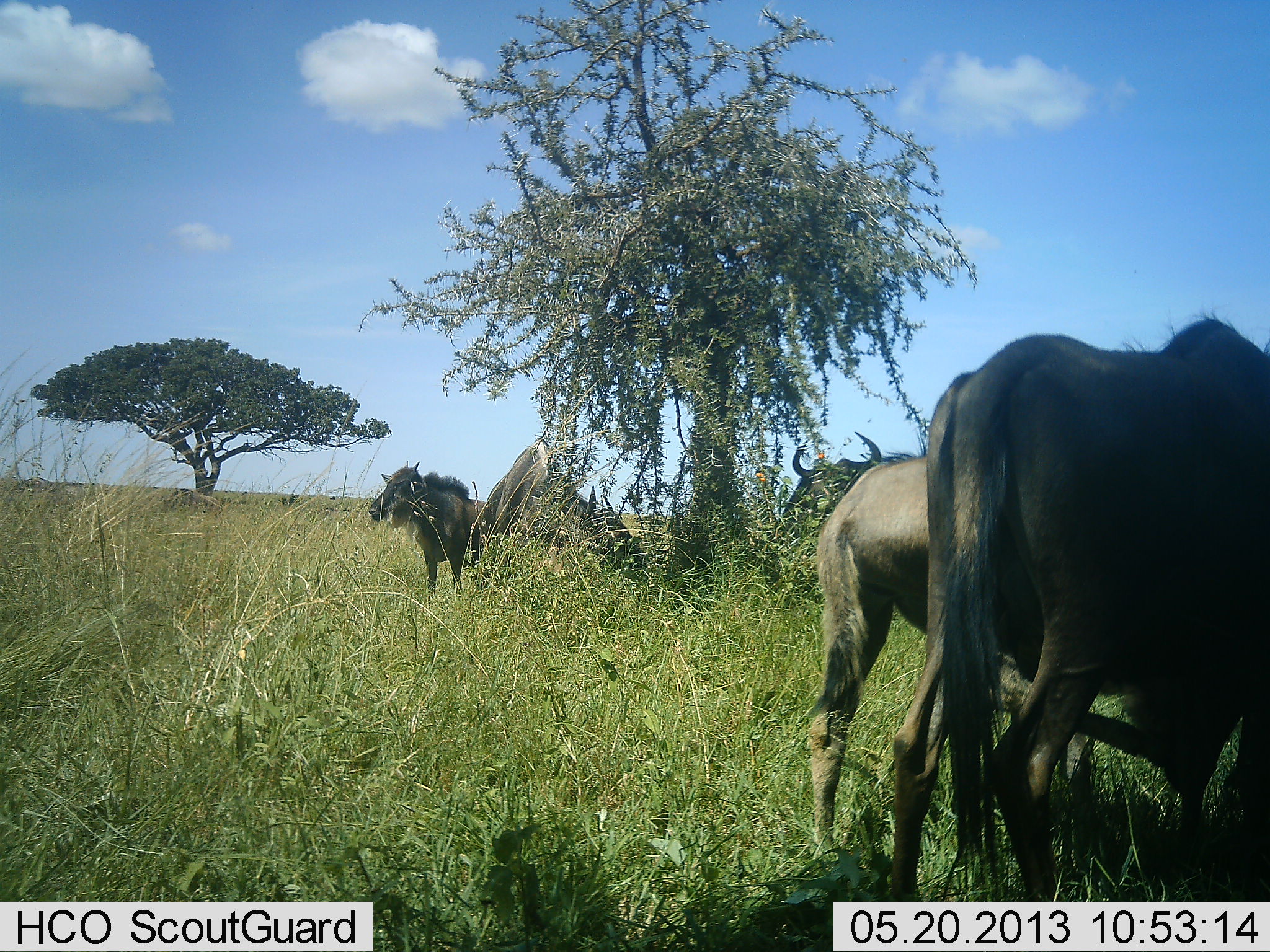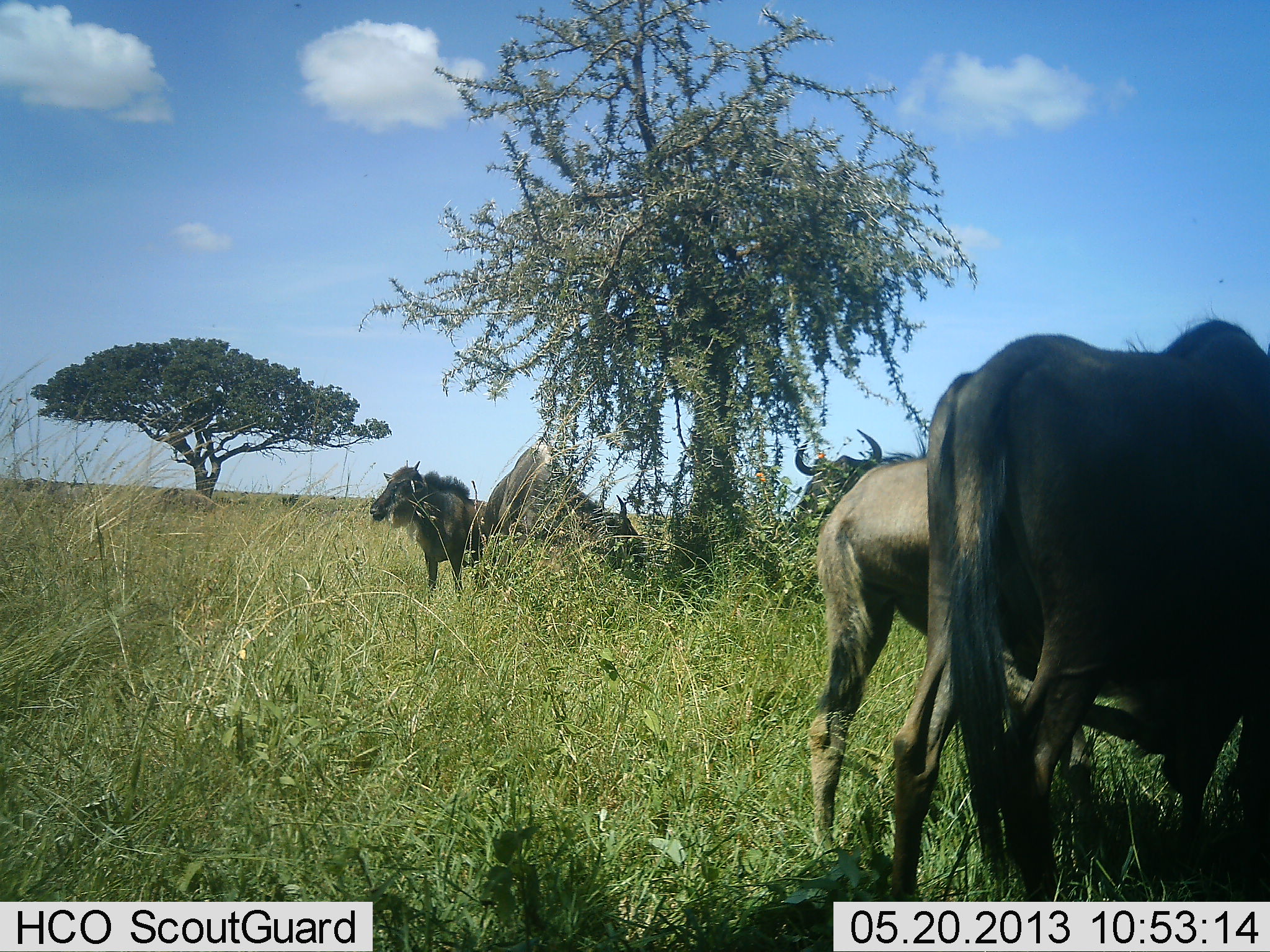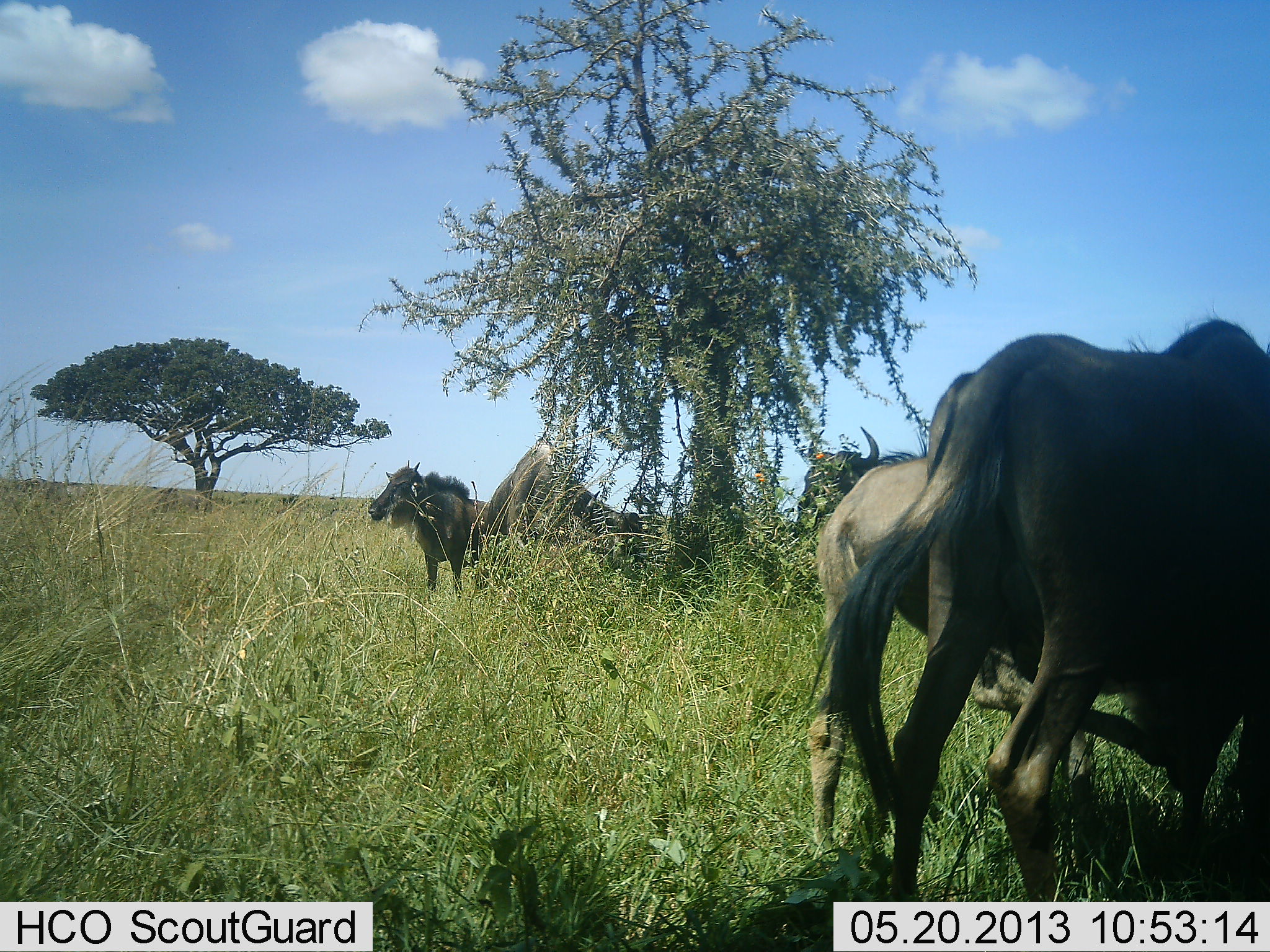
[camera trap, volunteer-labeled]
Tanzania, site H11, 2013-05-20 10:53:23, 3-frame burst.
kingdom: Animalia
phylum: Chordata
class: Mammalia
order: Artiodactyla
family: Bovidae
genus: Connochaetes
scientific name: Connochaetes taurinus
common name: blue wildebeest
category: wildebeest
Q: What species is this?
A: Wildebeest (blue wildebeest) (Connochaetes taurinus).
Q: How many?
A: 5.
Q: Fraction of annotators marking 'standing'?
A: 90%.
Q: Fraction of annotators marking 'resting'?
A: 0%.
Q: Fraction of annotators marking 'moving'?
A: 0%.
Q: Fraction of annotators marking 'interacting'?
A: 10%.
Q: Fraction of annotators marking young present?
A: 20%.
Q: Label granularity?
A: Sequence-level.